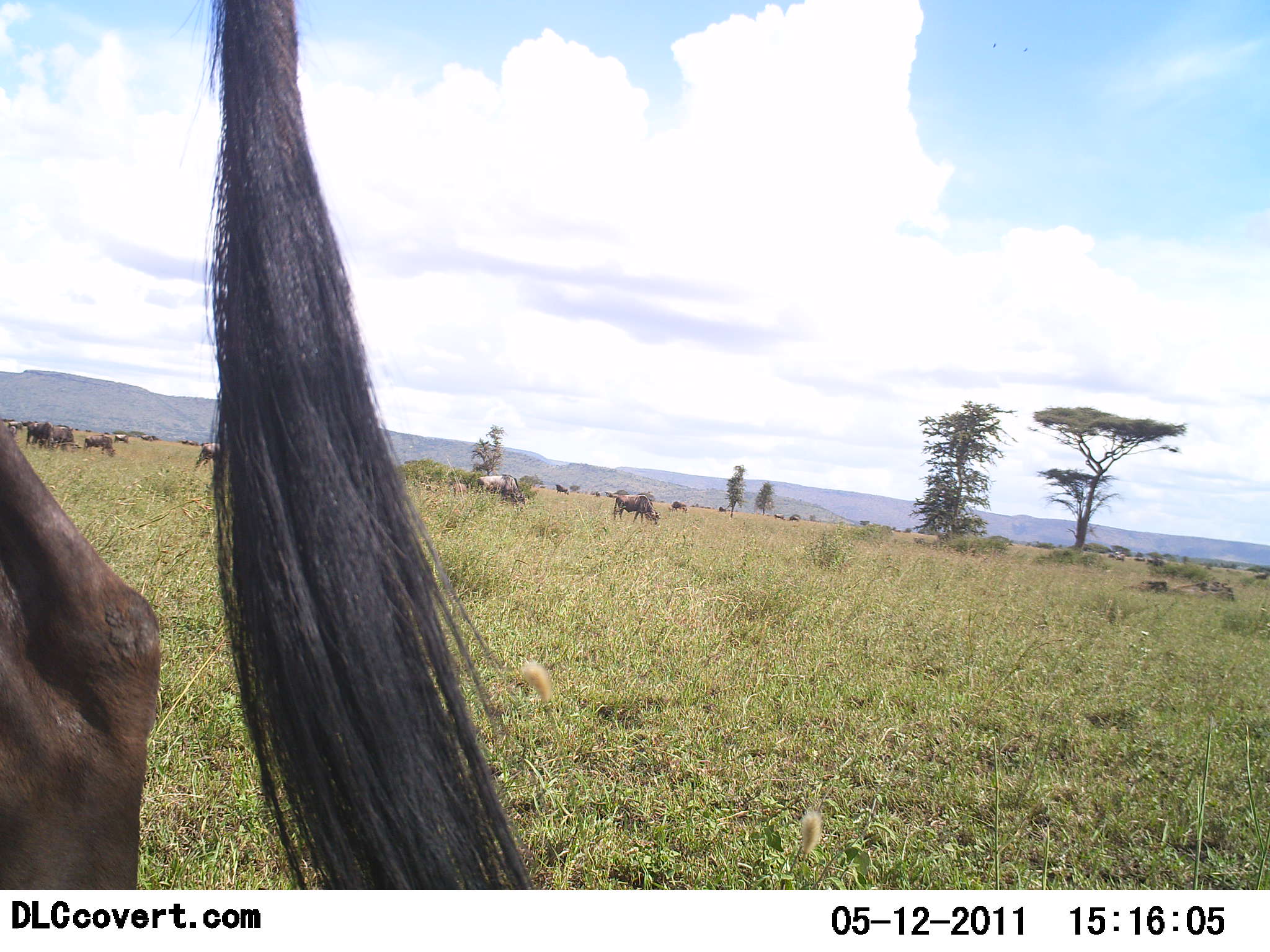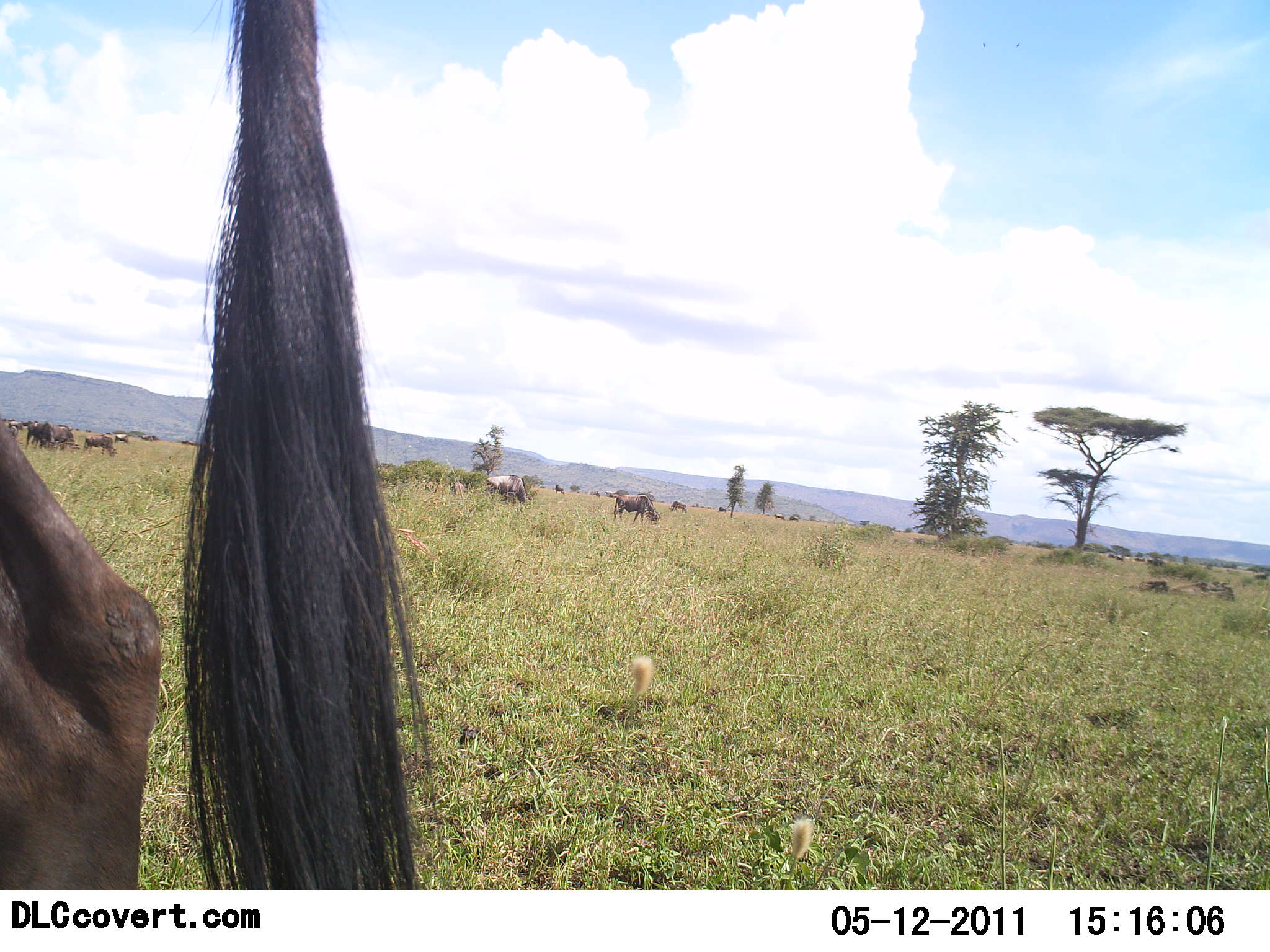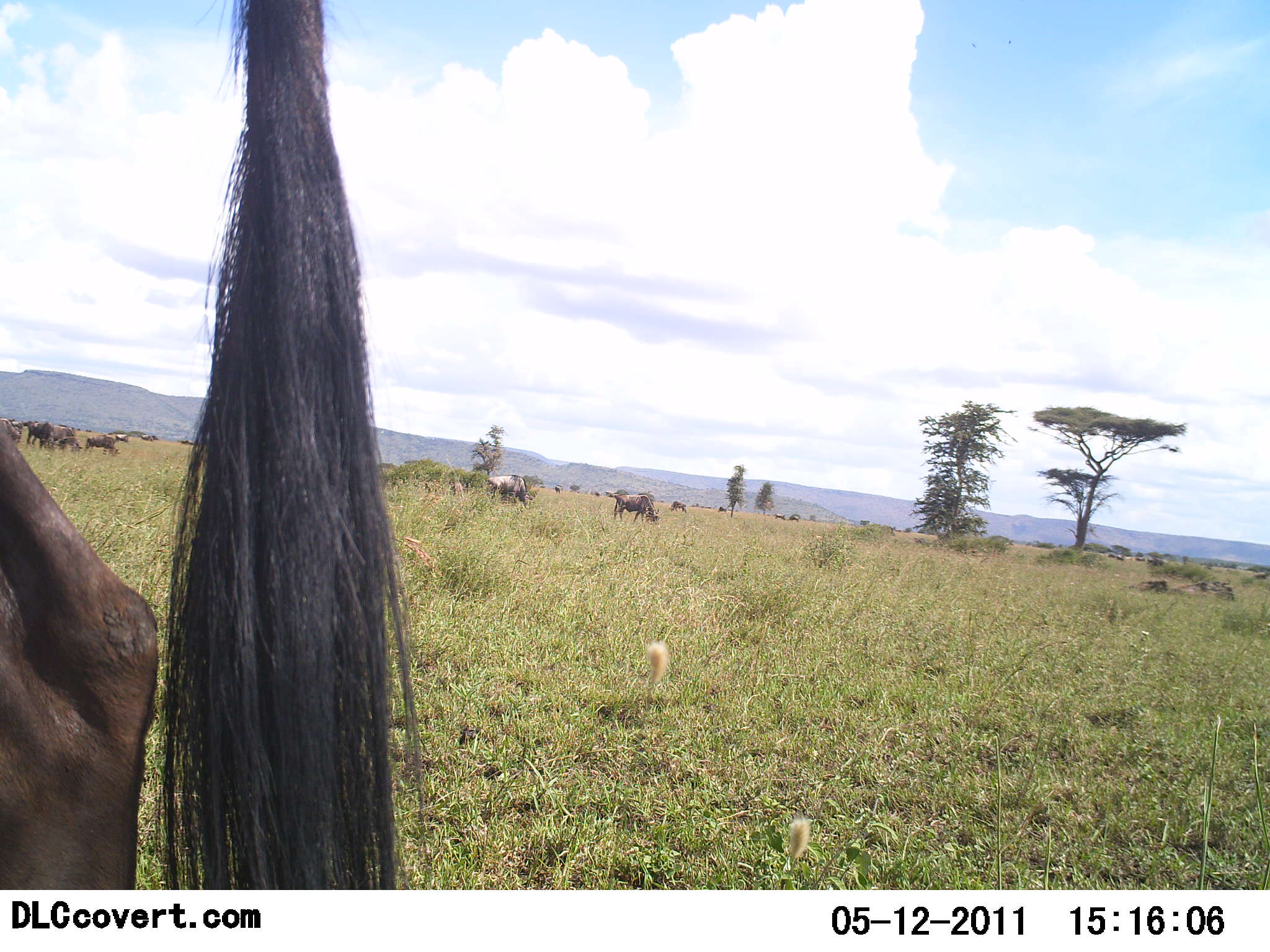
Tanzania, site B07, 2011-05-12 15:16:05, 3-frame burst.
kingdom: Animalia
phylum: Chordata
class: Mammalia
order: Artiodactyla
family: Bovidae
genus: Connochaetes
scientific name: Connochaetes taurinus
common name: blue wildebeest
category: wildebeest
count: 11-50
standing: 64%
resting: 9%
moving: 18%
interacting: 0%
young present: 18%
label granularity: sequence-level